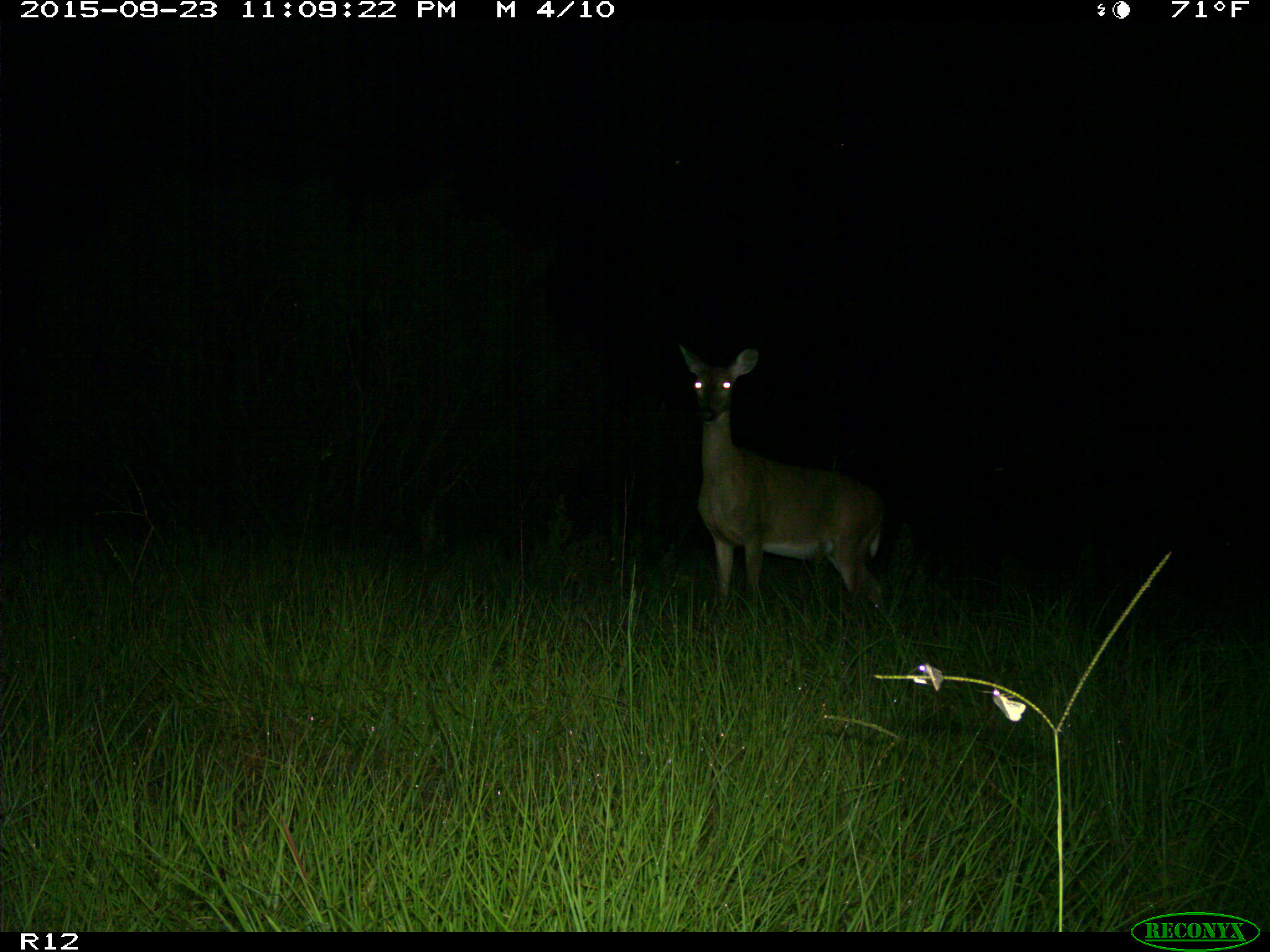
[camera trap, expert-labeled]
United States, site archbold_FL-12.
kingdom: Animalia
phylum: Chordata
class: Mammalia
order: Artiodactyla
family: Cervidae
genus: Odocoileus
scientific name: Odocoileus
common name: deer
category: unidentified deer